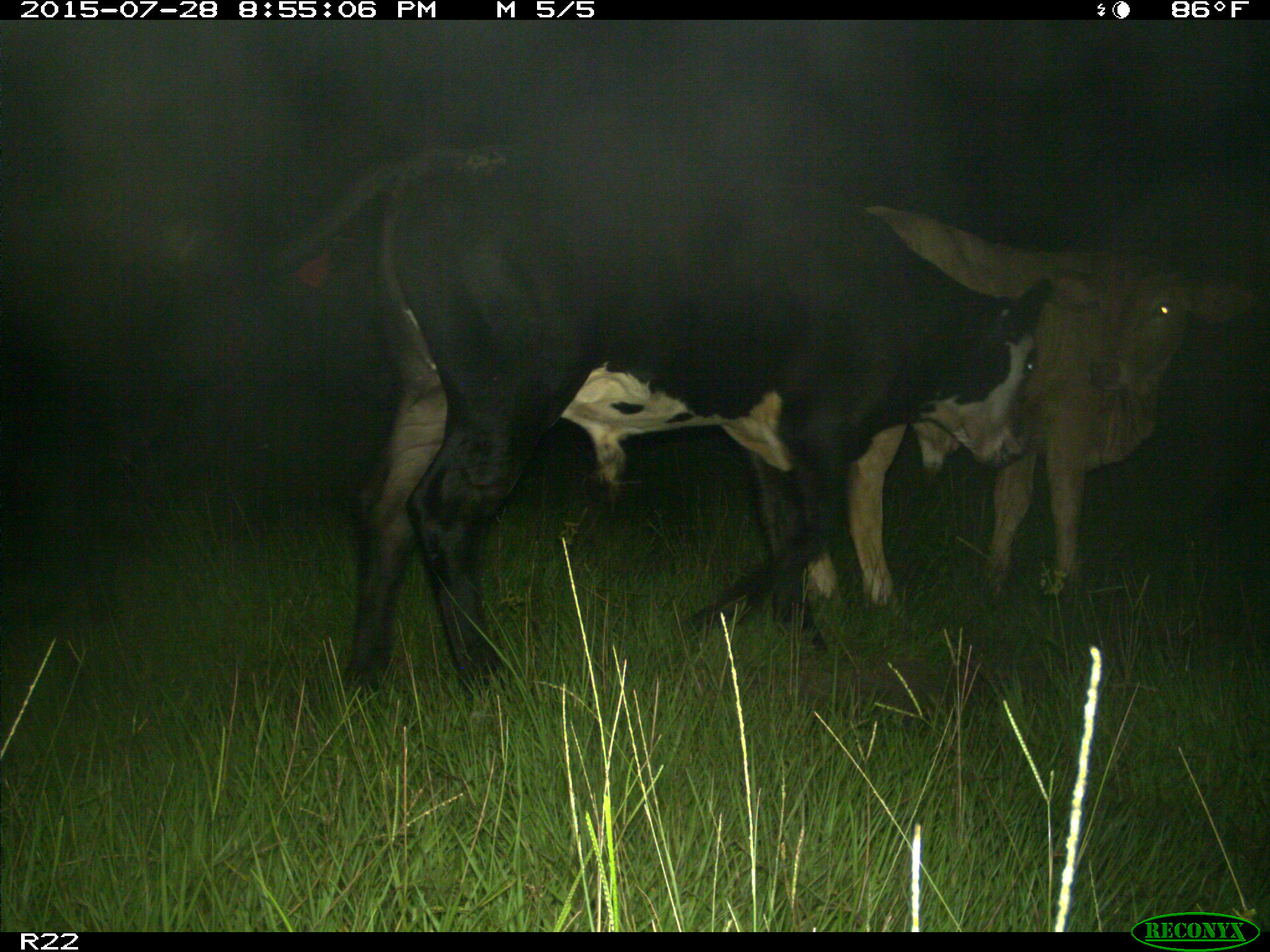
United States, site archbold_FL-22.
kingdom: Animalia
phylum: Chordata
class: Mammalia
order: Artiodactyla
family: Bovidae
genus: Bos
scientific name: Bos taurus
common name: domestic cow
Bos taurus (domestic cow).